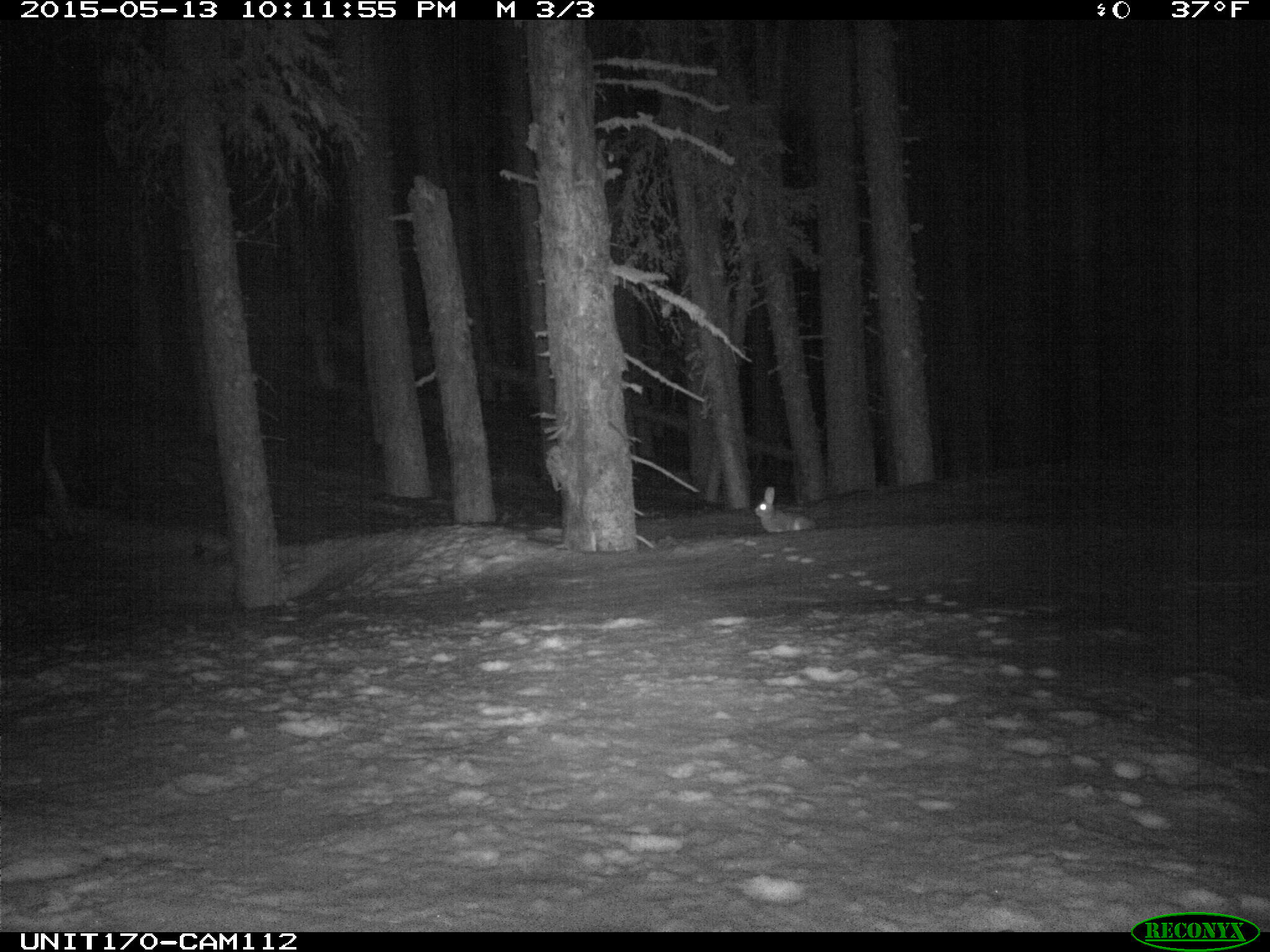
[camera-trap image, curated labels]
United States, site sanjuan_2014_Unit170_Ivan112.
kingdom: Animalia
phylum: Chordata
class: Mammalia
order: Lagomorpha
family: Leporidae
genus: Lepus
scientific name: Lepus americanus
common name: snowshoe hare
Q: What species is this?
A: Lepus americanus (snowshoe hare).